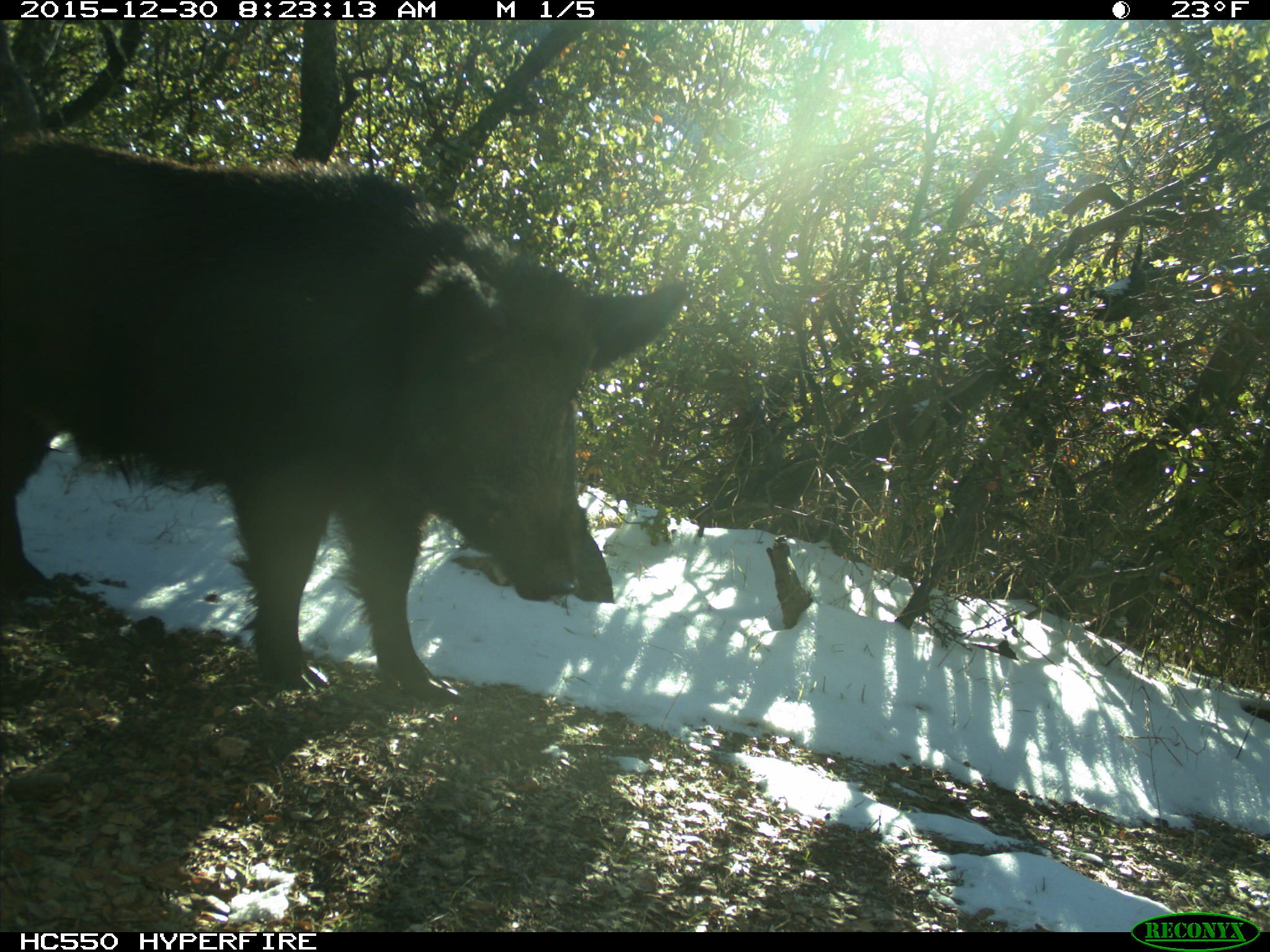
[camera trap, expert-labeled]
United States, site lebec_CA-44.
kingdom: Animalia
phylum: Chordata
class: Mammalia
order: Artiodactyla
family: Suidae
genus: Sus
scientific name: Sus scrofa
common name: wild boar